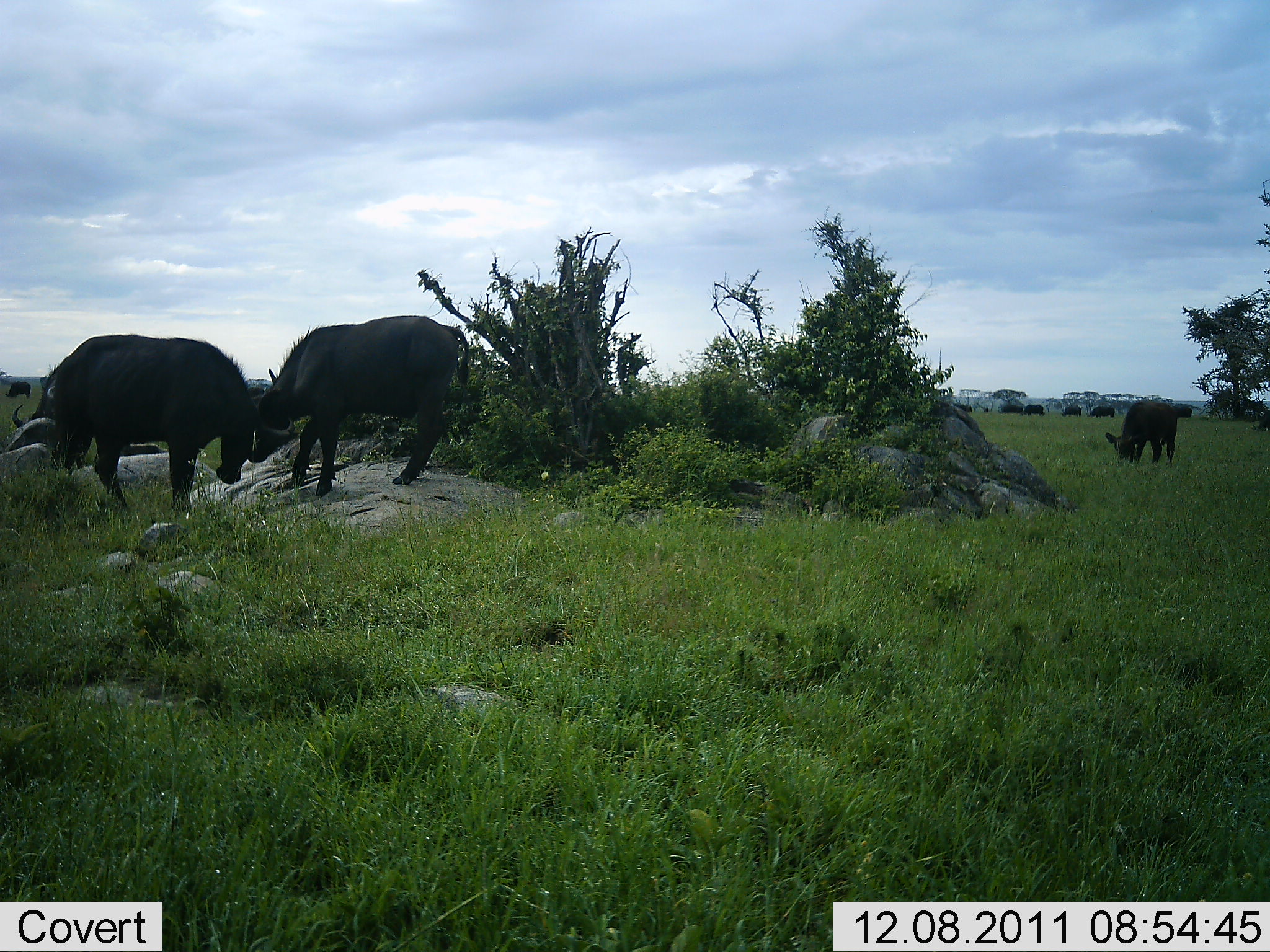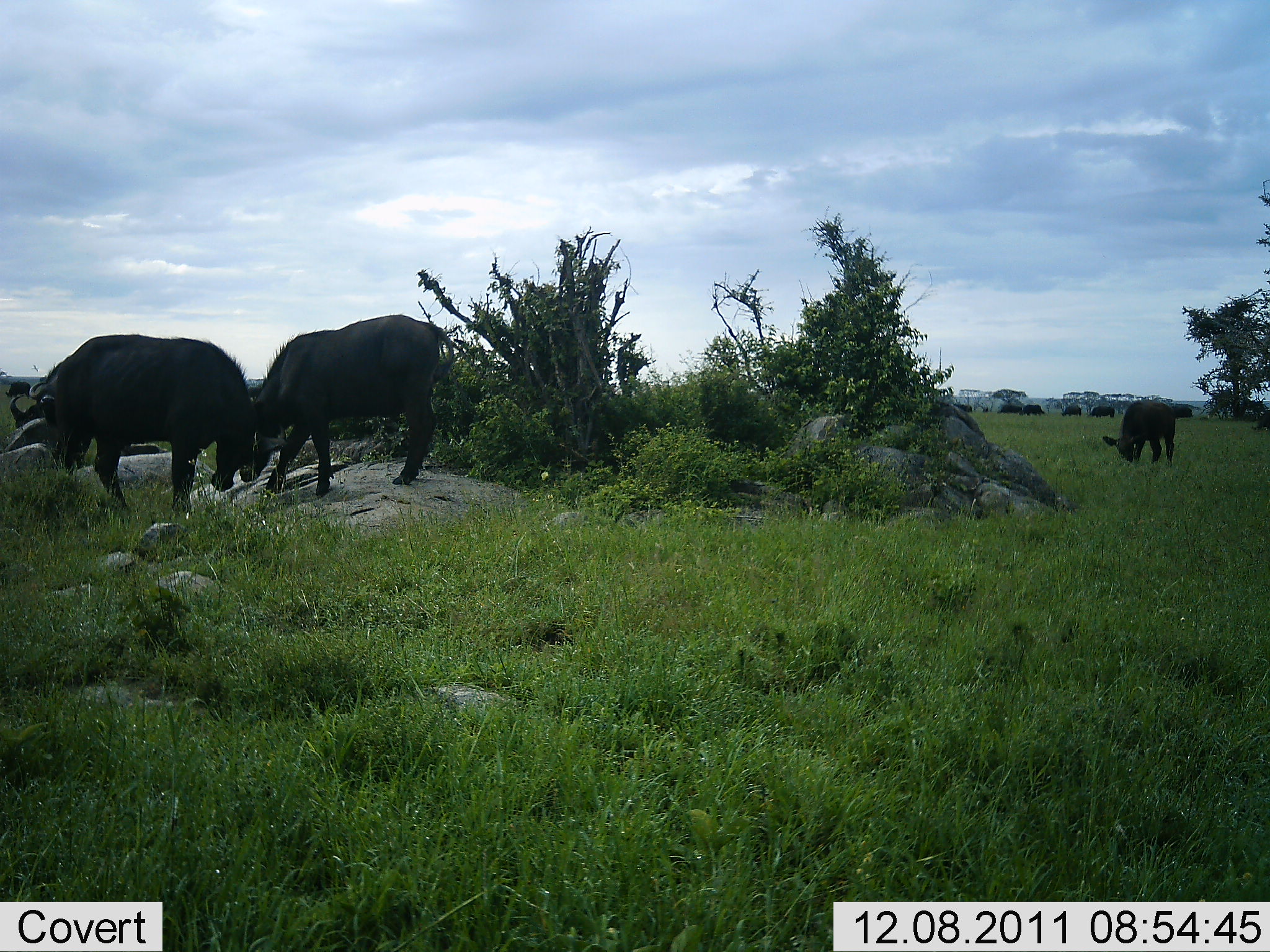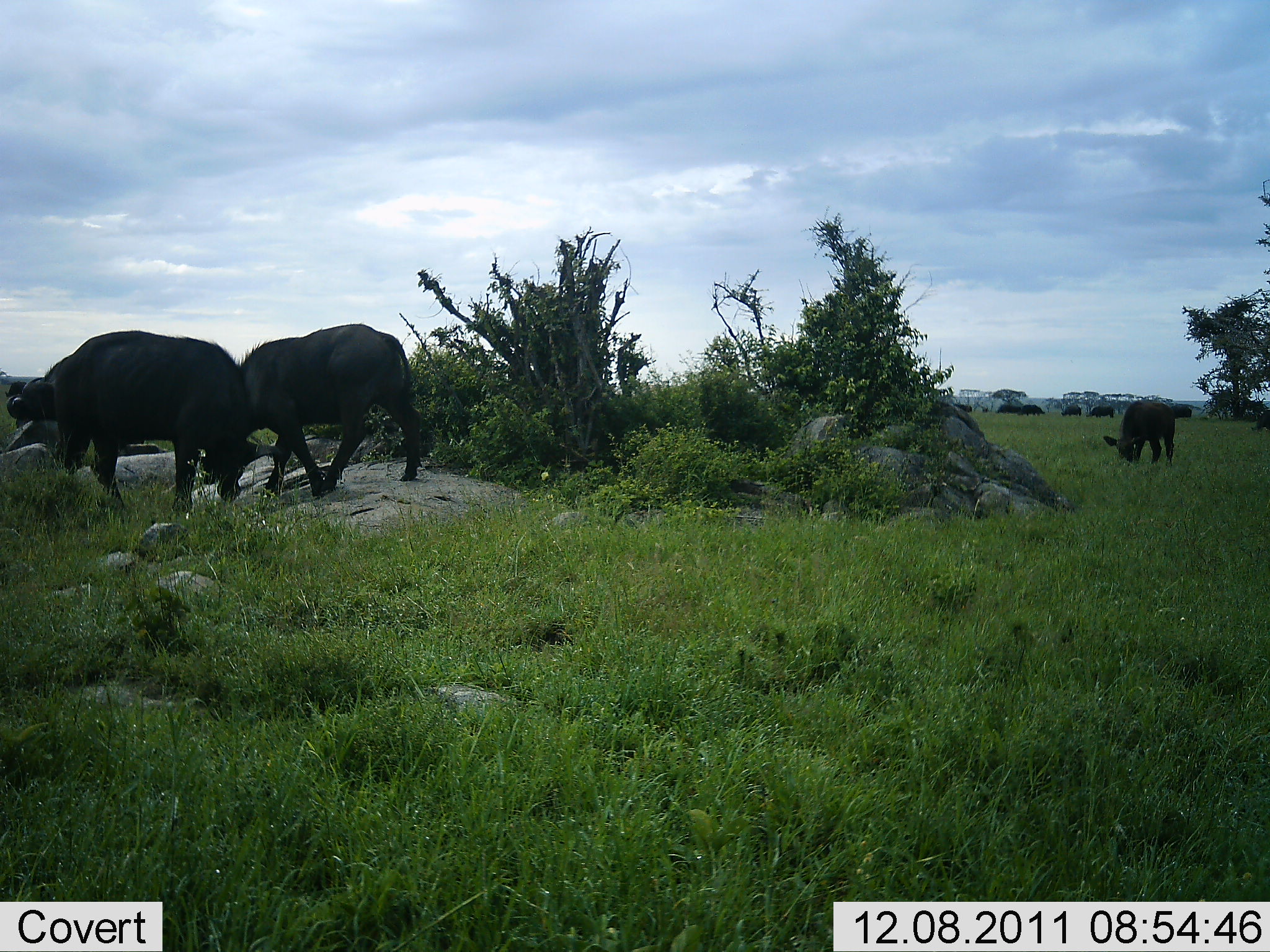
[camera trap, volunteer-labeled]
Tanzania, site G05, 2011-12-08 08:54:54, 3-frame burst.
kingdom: Animalia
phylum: Chordata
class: Mammalia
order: Artiodactyla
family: Bovidae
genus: Syncerus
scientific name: Syncerus caffer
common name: cape buffalo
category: buffalo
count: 10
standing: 33%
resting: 0%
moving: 17%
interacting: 67%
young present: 8%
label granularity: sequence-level